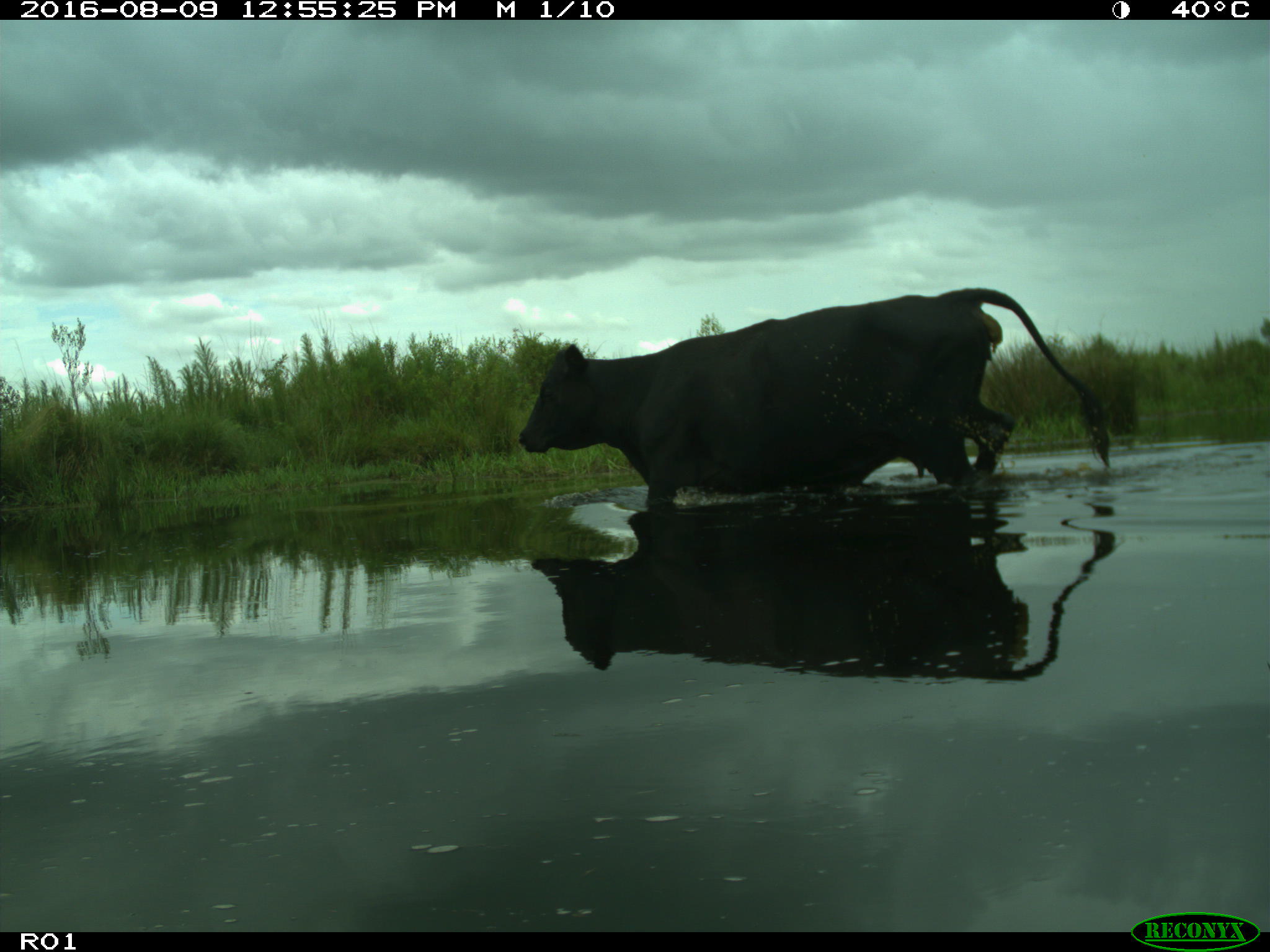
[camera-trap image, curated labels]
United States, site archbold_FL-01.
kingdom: Animalia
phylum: Chordata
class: Mammalia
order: Artiodactyla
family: Bovidae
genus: Bos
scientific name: Bos taurus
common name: domestic cow